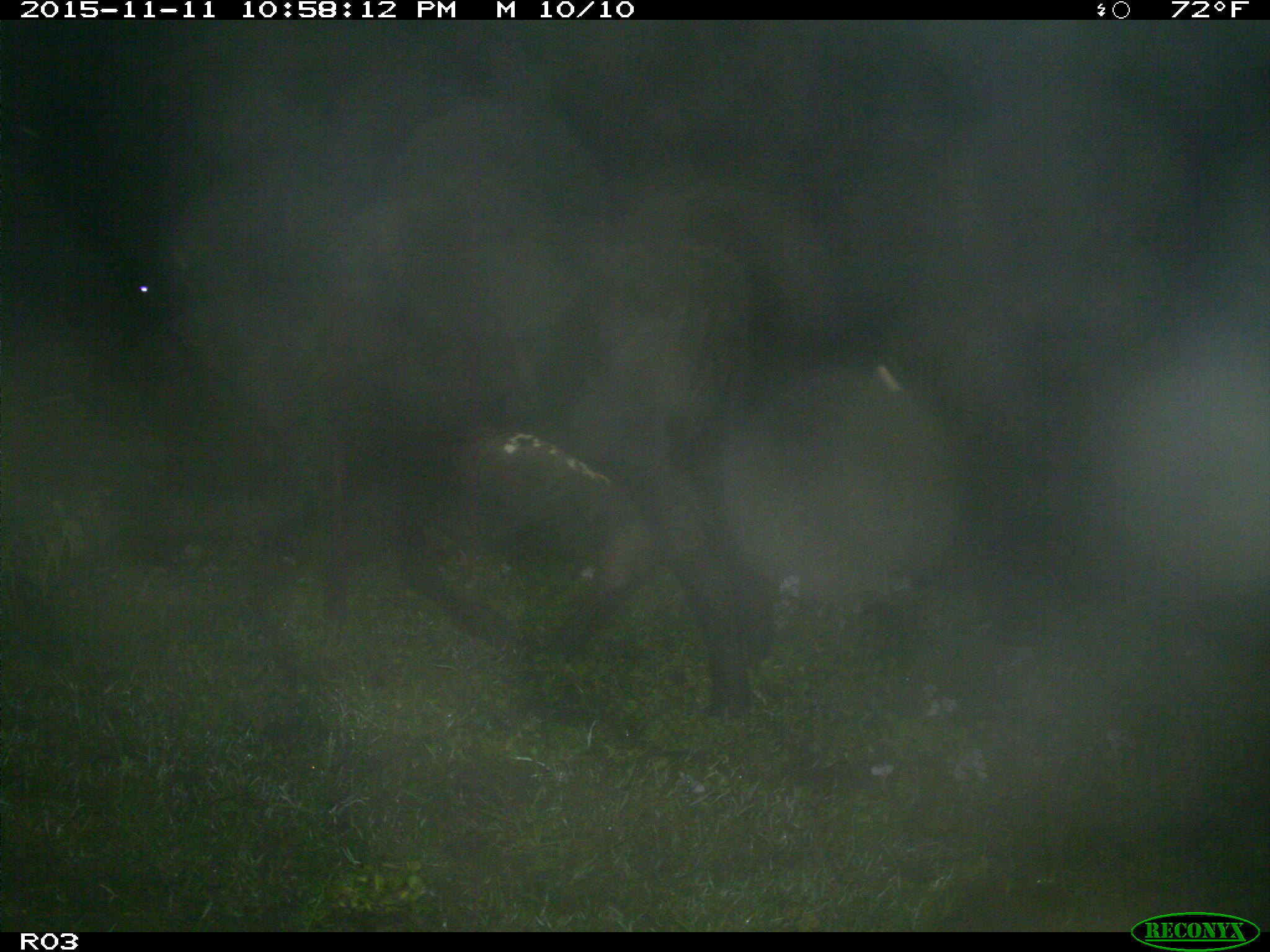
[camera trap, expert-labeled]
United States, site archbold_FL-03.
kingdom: Animalia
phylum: Chordata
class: Mammalia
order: Artiodactyla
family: Bovidae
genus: Bos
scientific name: Bos taurus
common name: domestic cow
Bos taurus (domestic cow).